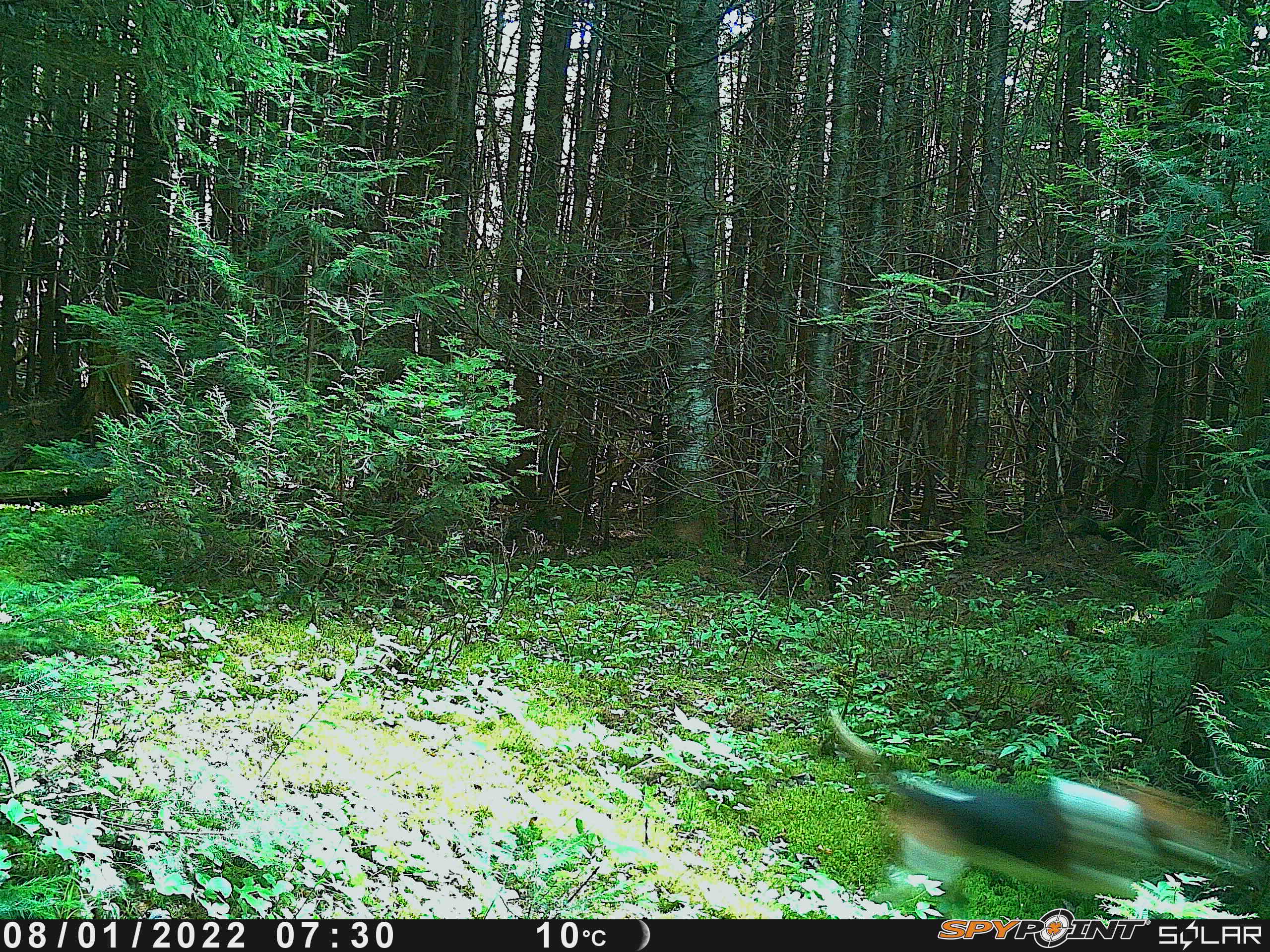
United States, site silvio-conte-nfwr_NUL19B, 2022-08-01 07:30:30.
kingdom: Animalia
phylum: Chordata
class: Mammalia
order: Carnivora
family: Canidae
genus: Canis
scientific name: Canis familiaris familiaris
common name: domestic dog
Domestic dog (Canis familiaris familiaris).